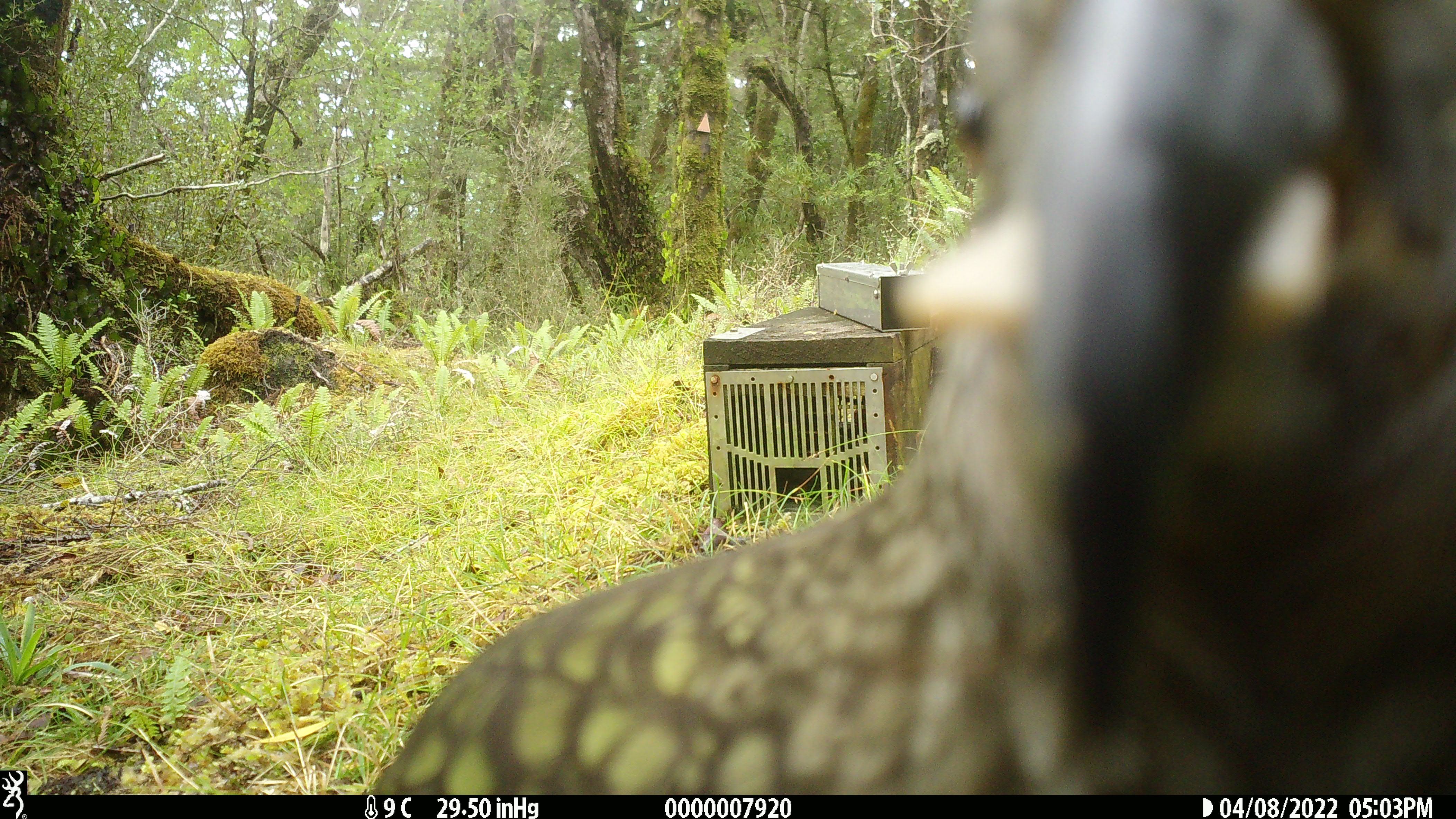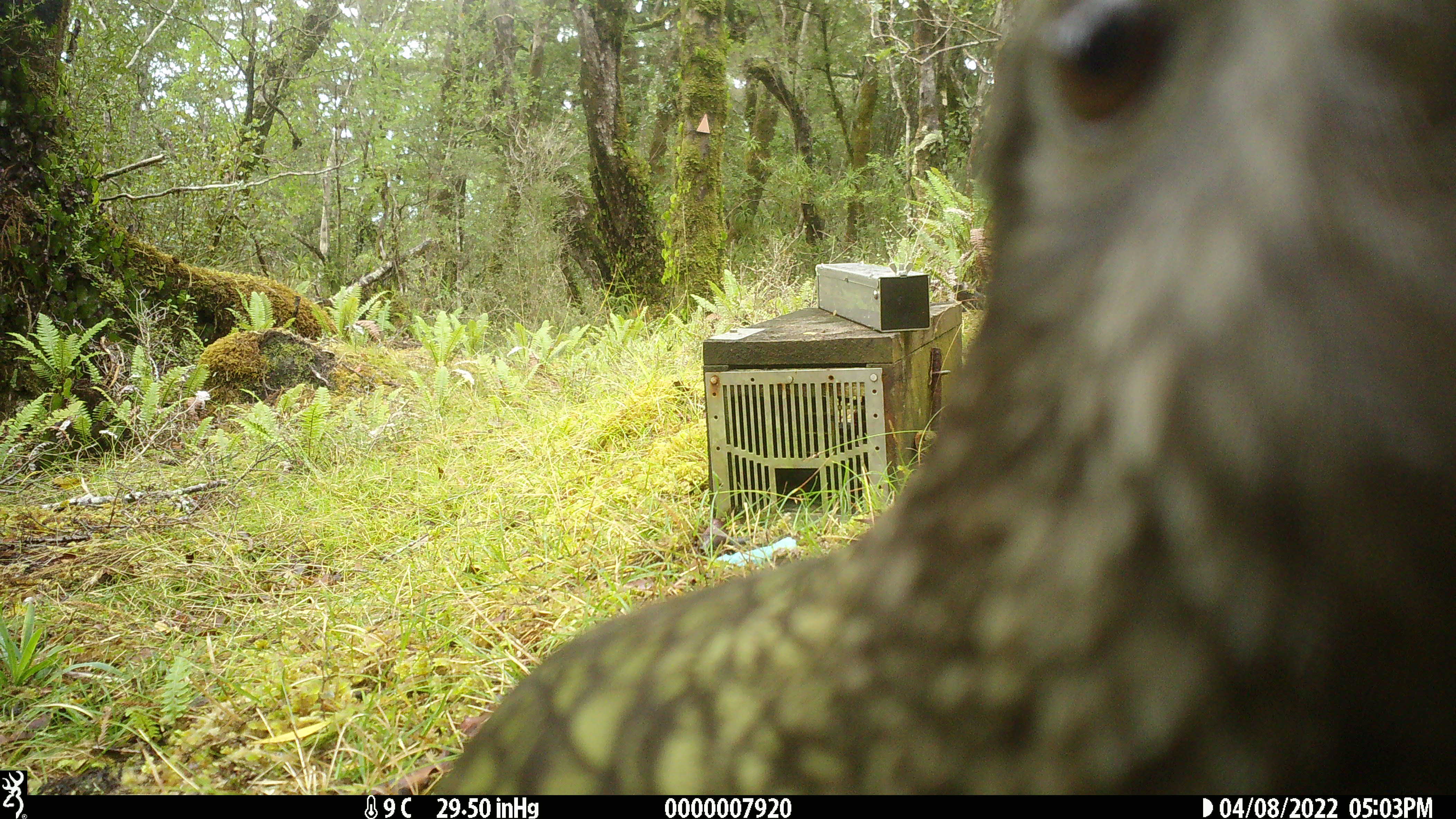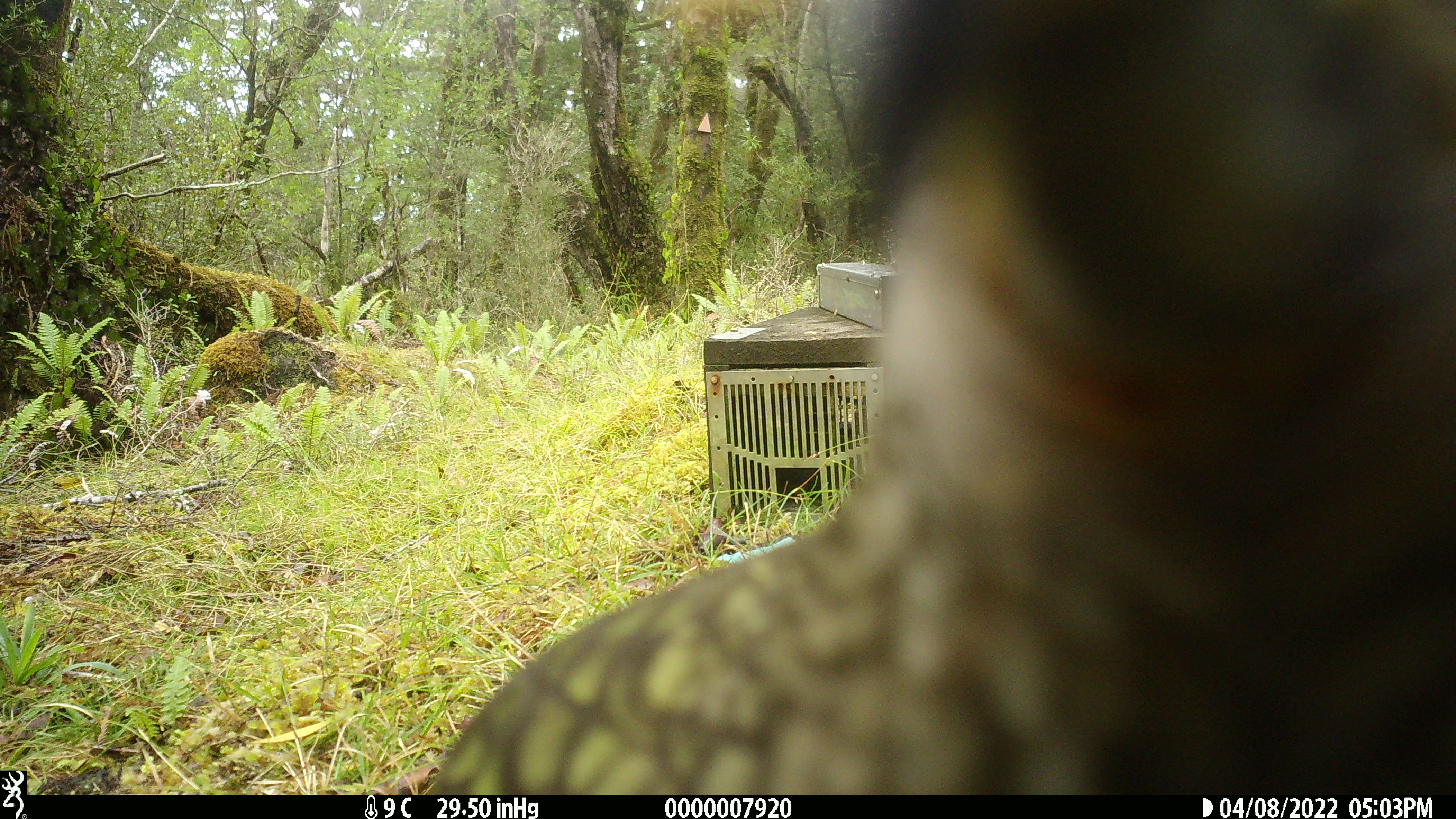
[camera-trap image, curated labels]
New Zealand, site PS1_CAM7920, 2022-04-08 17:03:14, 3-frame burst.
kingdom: Animalia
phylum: Chordata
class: Aves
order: Psittaciformes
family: Strigopidae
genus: Nestor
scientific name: Nestor notabilis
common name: kea